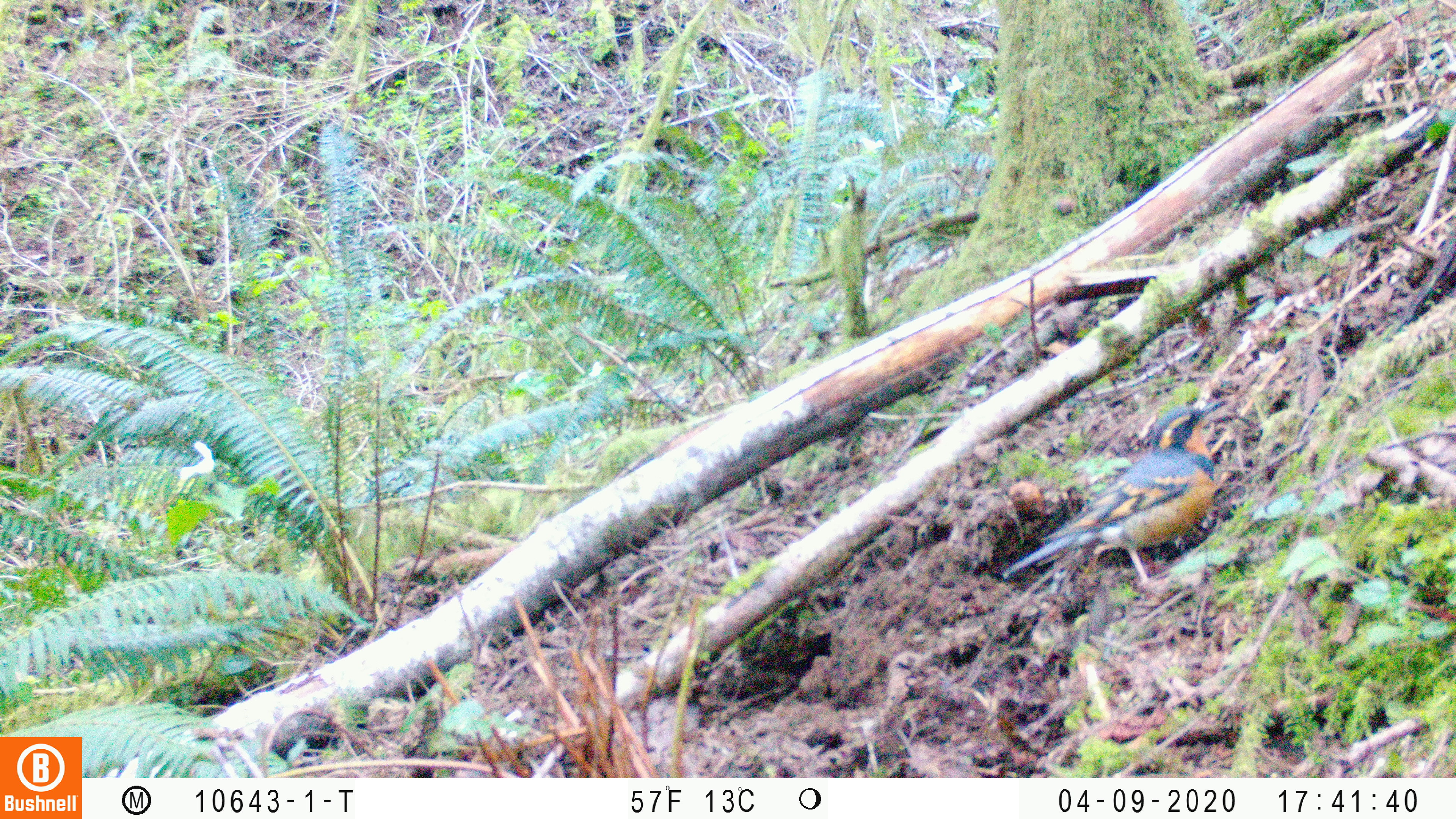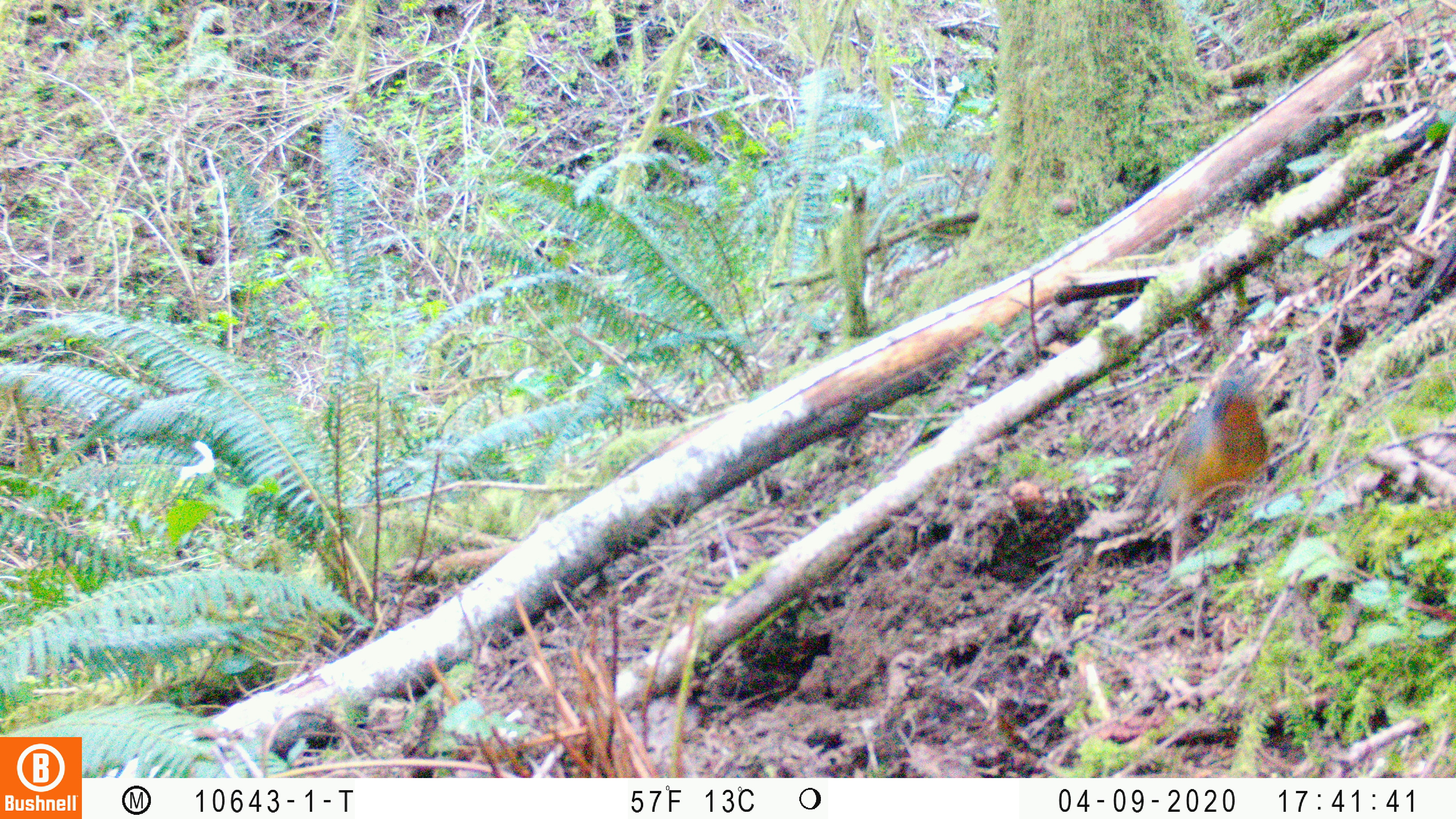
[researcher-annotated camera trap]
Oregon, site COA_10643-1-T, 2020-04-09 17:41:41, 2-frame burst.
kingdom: Animalia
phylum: Chordata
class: Aves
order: Passeriformes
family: Turdidae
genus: Ixoreus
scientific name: Ixoreus naevius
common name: varied thrush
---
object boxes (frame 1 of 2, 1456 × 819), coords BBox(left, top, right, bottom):
varied thrush: BBox(993, 400, 1221, 589)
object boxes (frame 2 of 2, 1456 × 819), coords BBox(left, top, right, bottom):
varied thrush: BBox(1146, 374, 1275, 534)